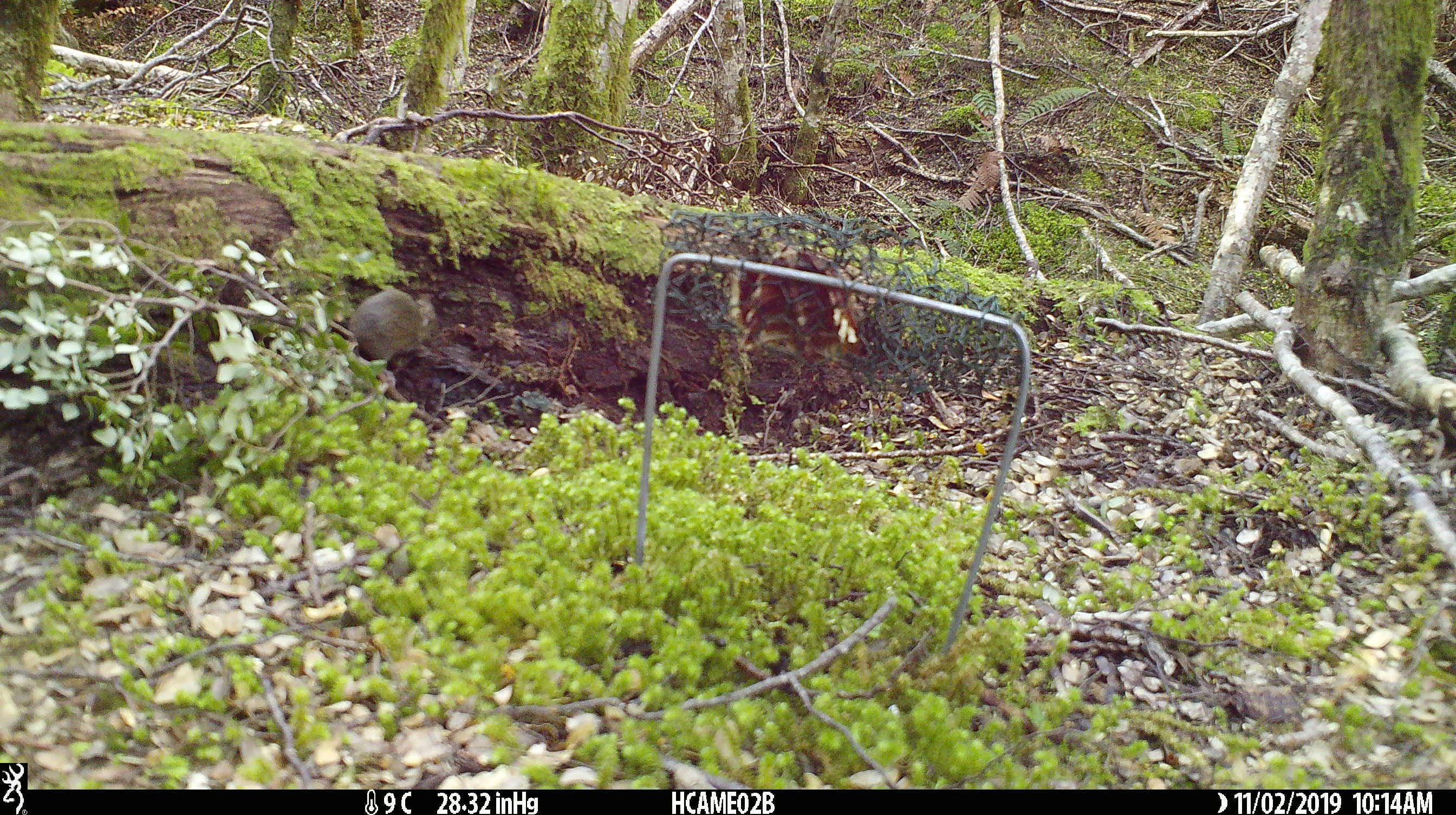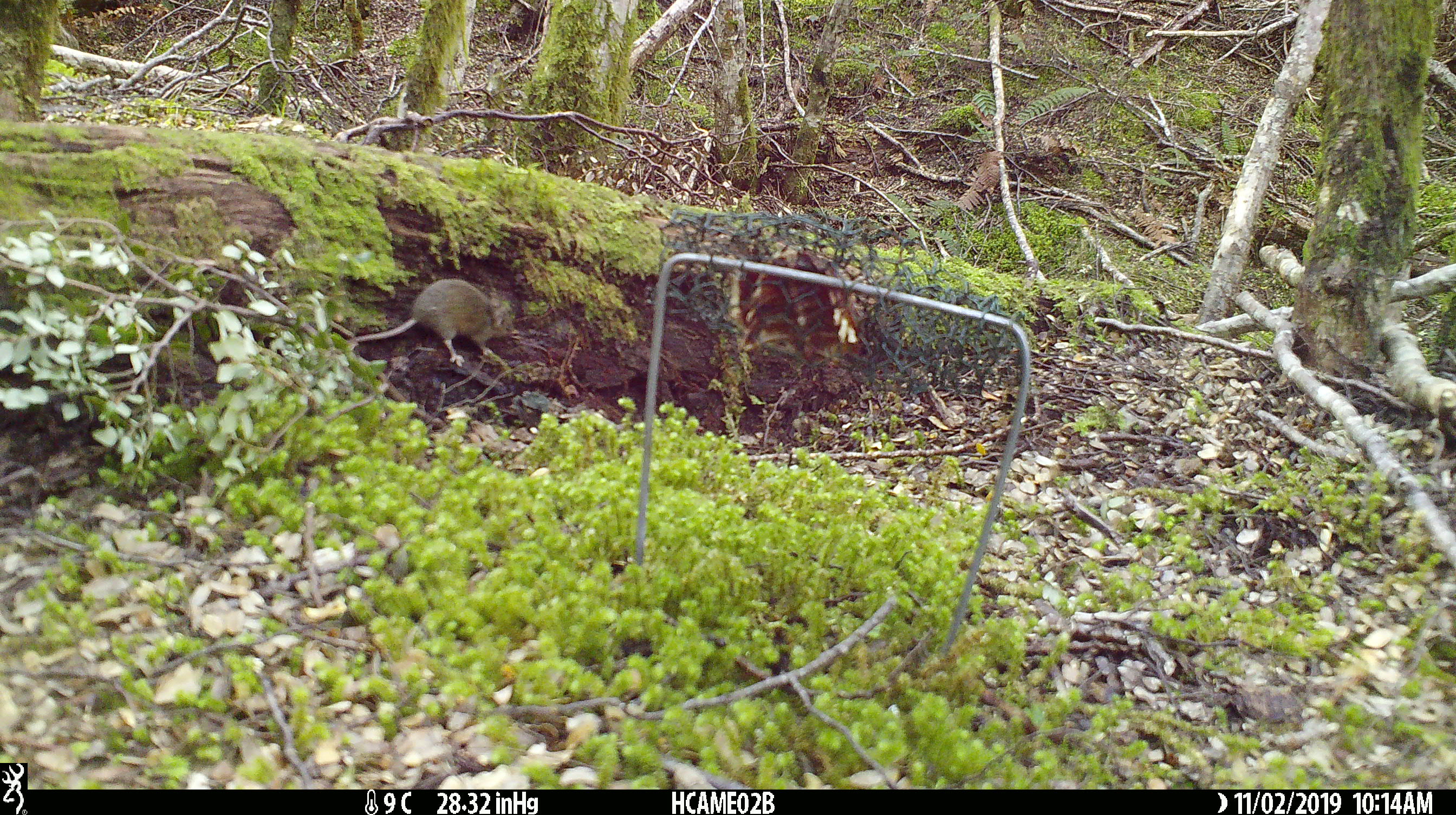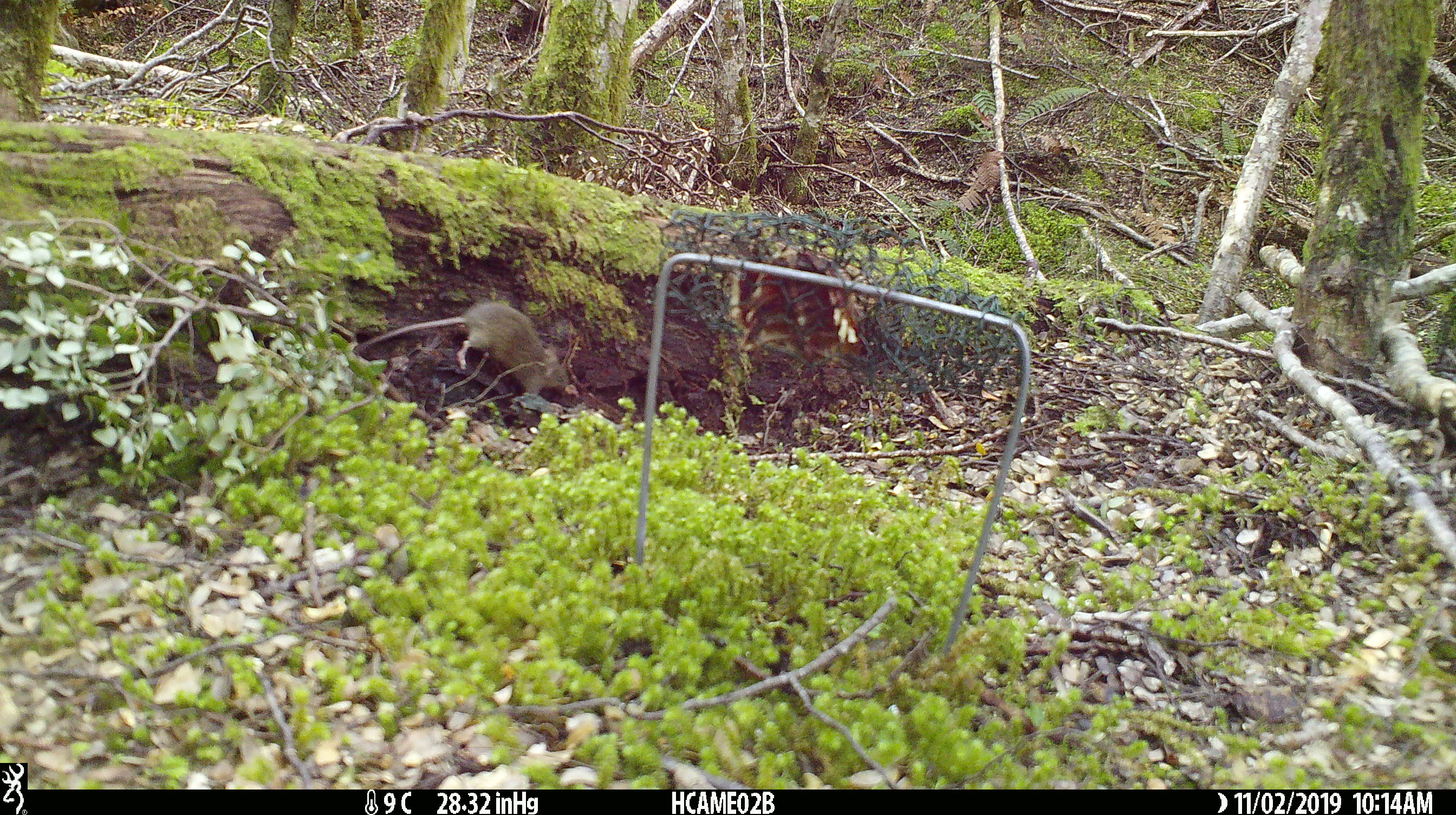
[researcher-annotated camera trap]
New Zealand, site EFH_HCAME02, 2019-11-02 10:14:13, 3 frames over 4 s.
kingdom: Animalia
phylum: Chordata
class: Mammalia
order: Rodentia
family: Muridae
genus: Mus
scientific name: Mus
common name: mouse